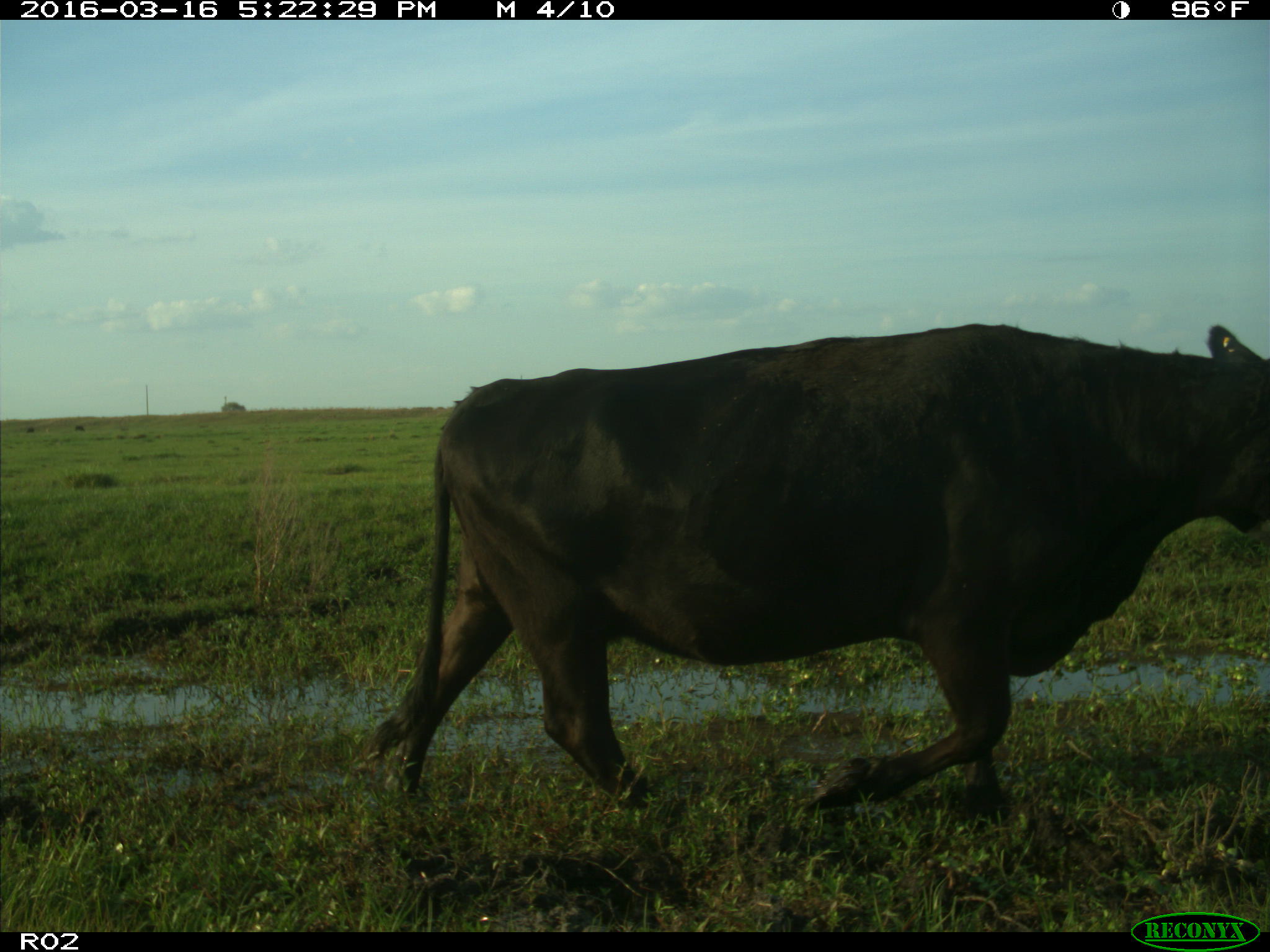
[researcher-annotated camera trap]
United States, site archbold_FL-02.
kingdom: Animalia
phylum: Chordata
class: Mammalia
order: Artiodactyla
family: Bovidae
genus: Bos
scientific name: Bos taurus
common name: domestic cow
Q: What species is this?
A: Bos taurus (domestic cow).